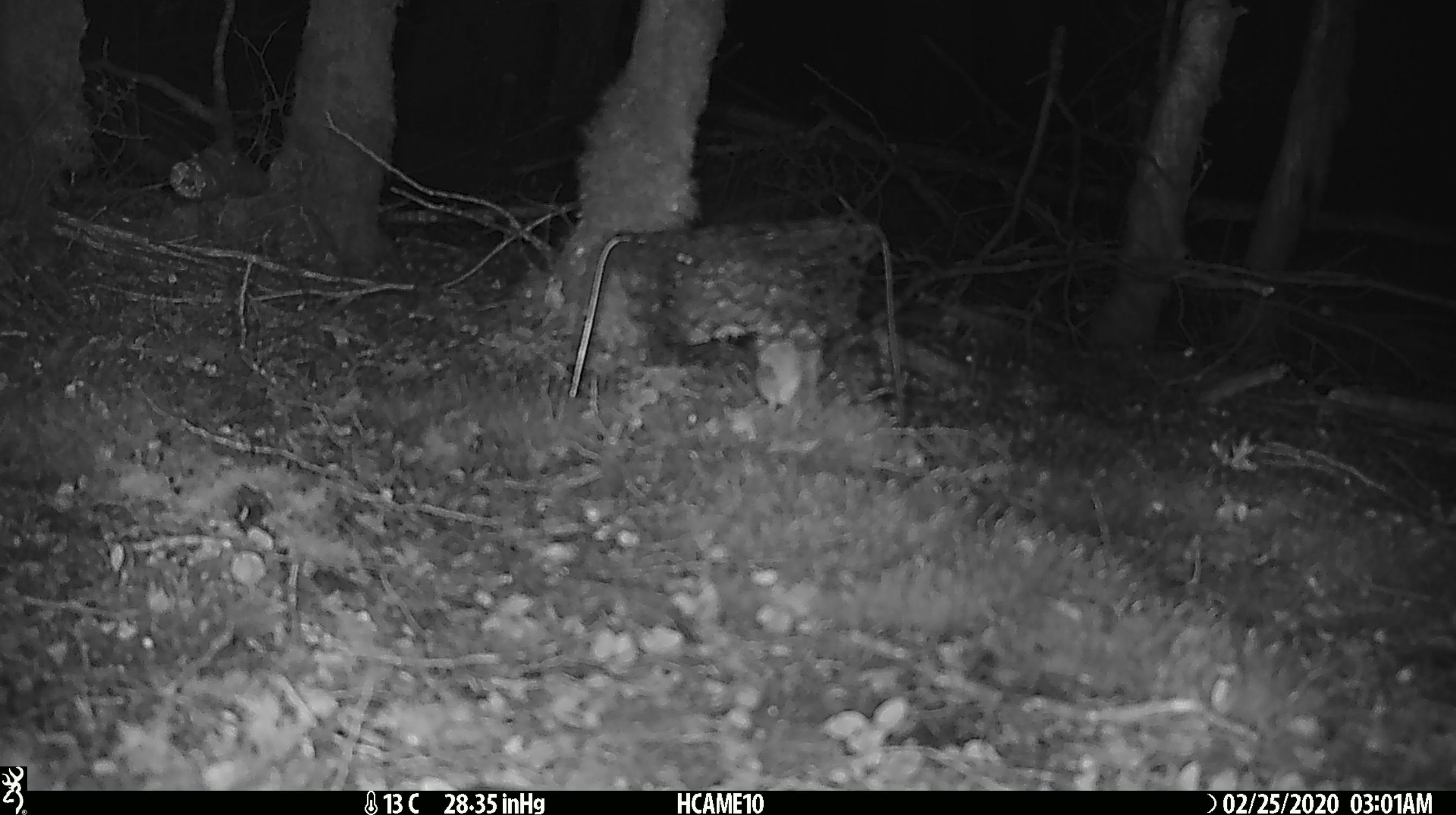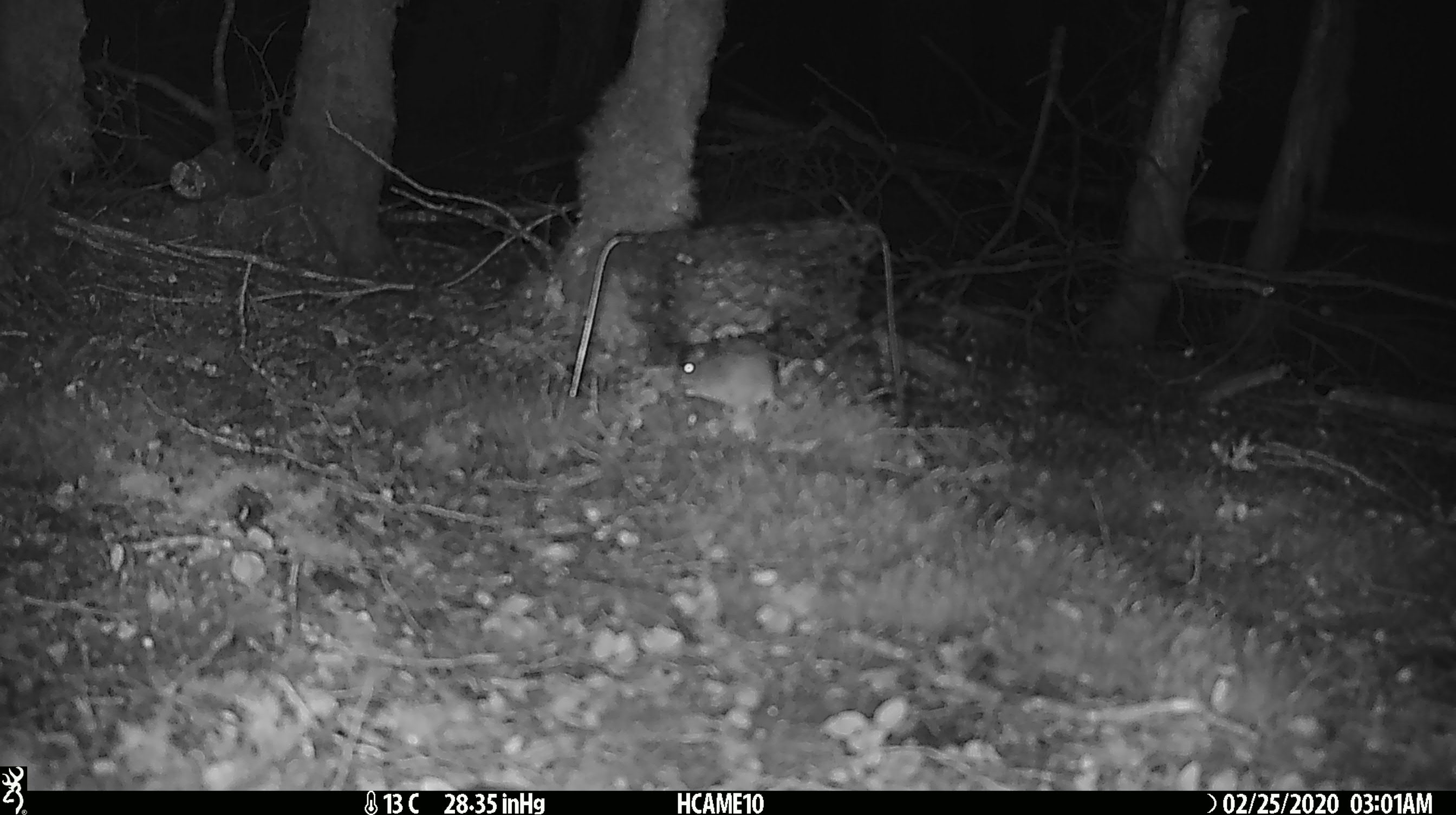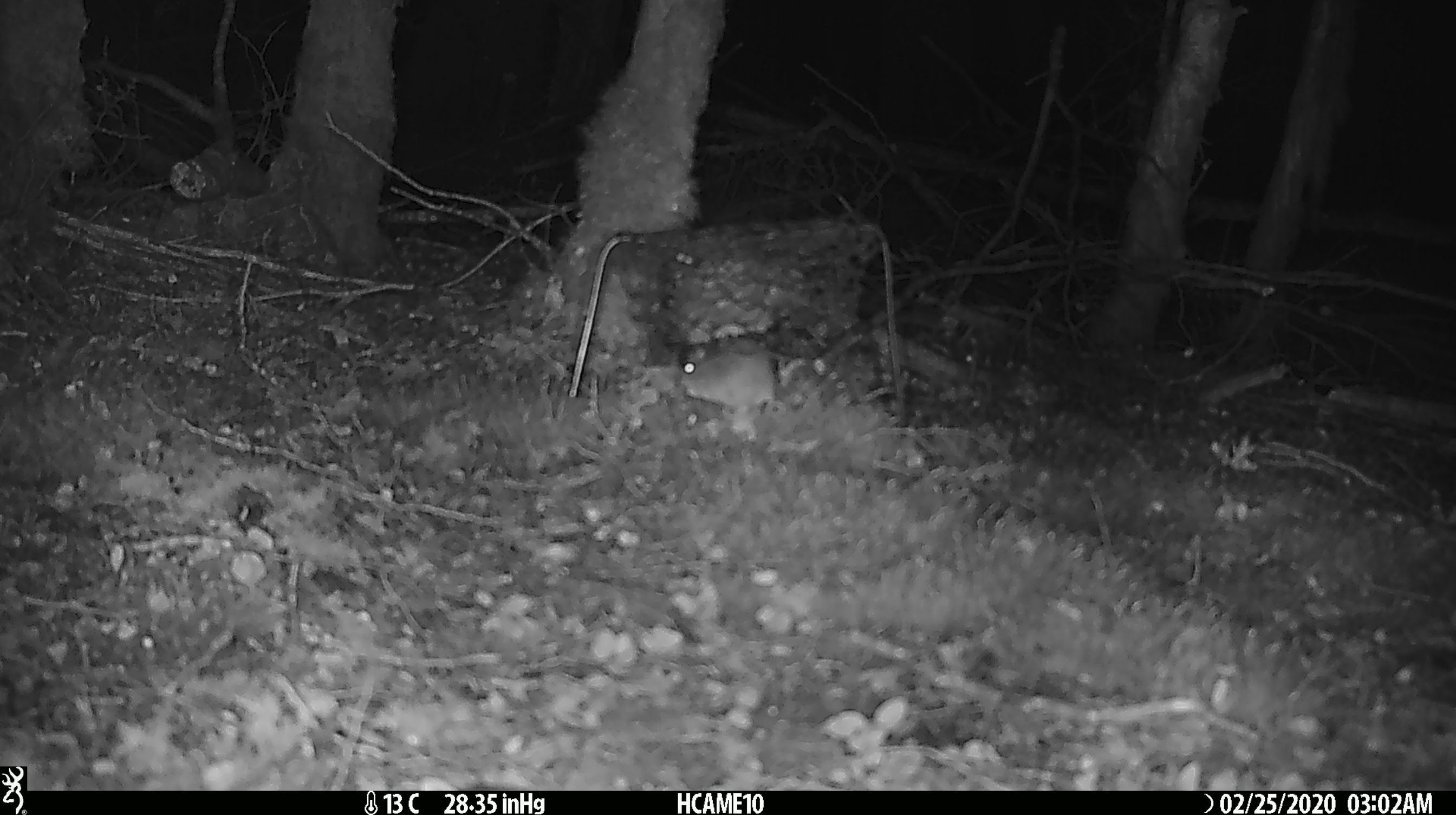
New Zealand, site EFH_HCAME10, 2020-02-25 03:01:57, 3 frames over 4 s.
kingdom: Animalia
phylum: Chordata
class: Mammalia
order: Rodentia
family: Muridae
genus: Mus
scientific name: Mus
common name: mouse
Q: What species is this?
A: Mouse (Mus).